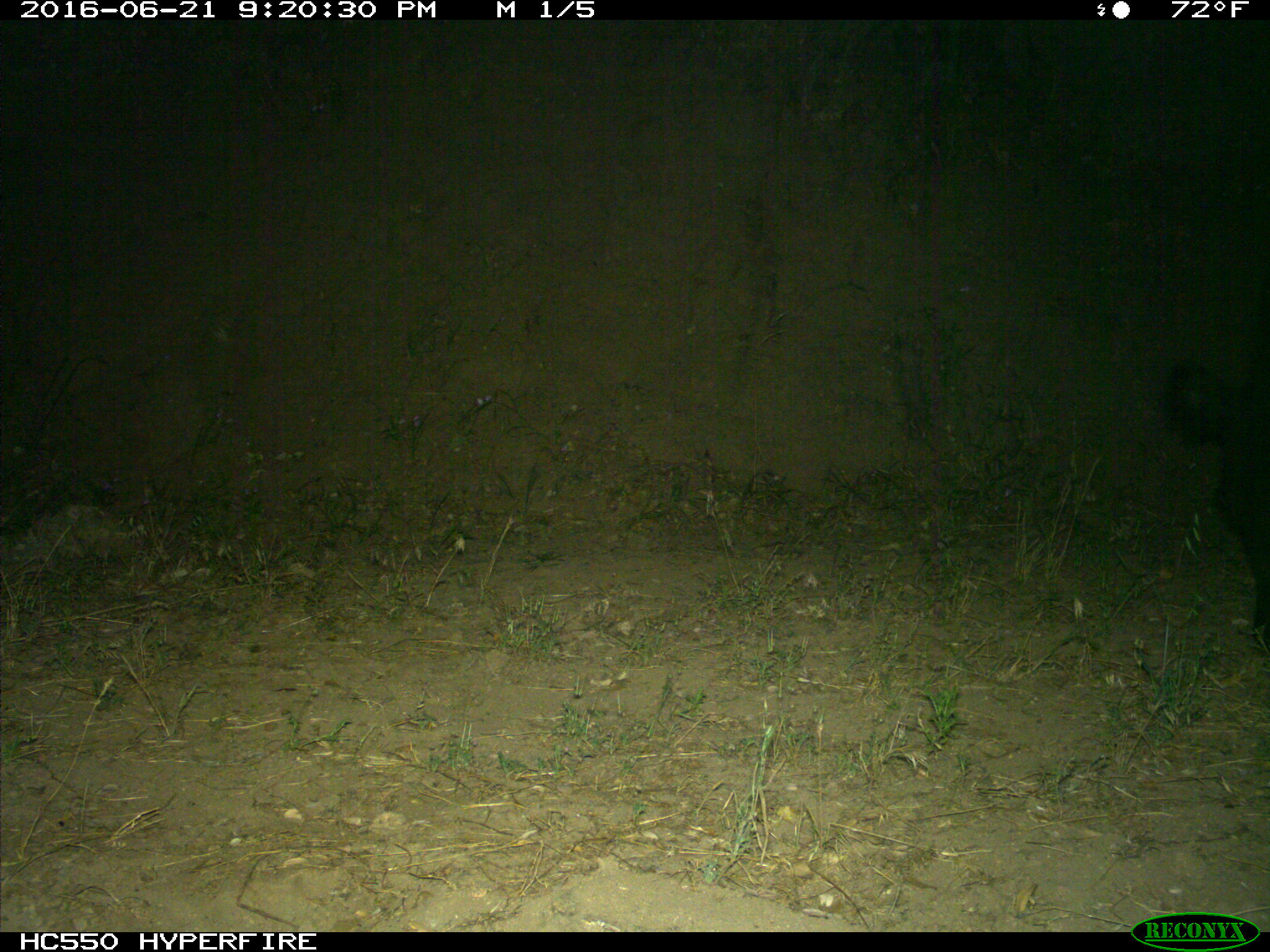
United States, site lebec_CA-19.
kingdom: Animalia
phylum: Chordata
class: Mammalia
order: Artiodactyla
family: Bovidae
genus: Bos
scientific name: Bos taurus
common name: domestic cow